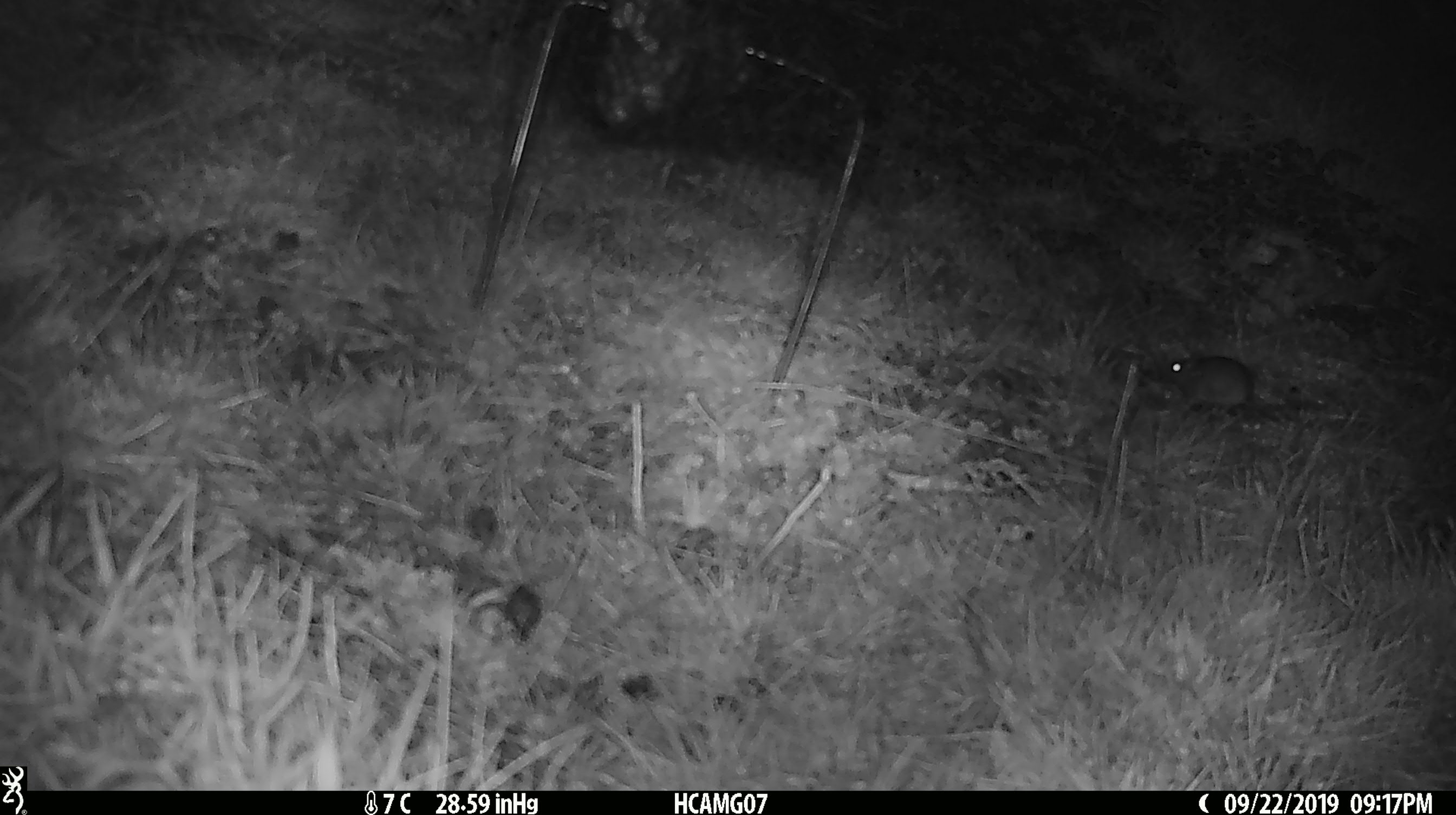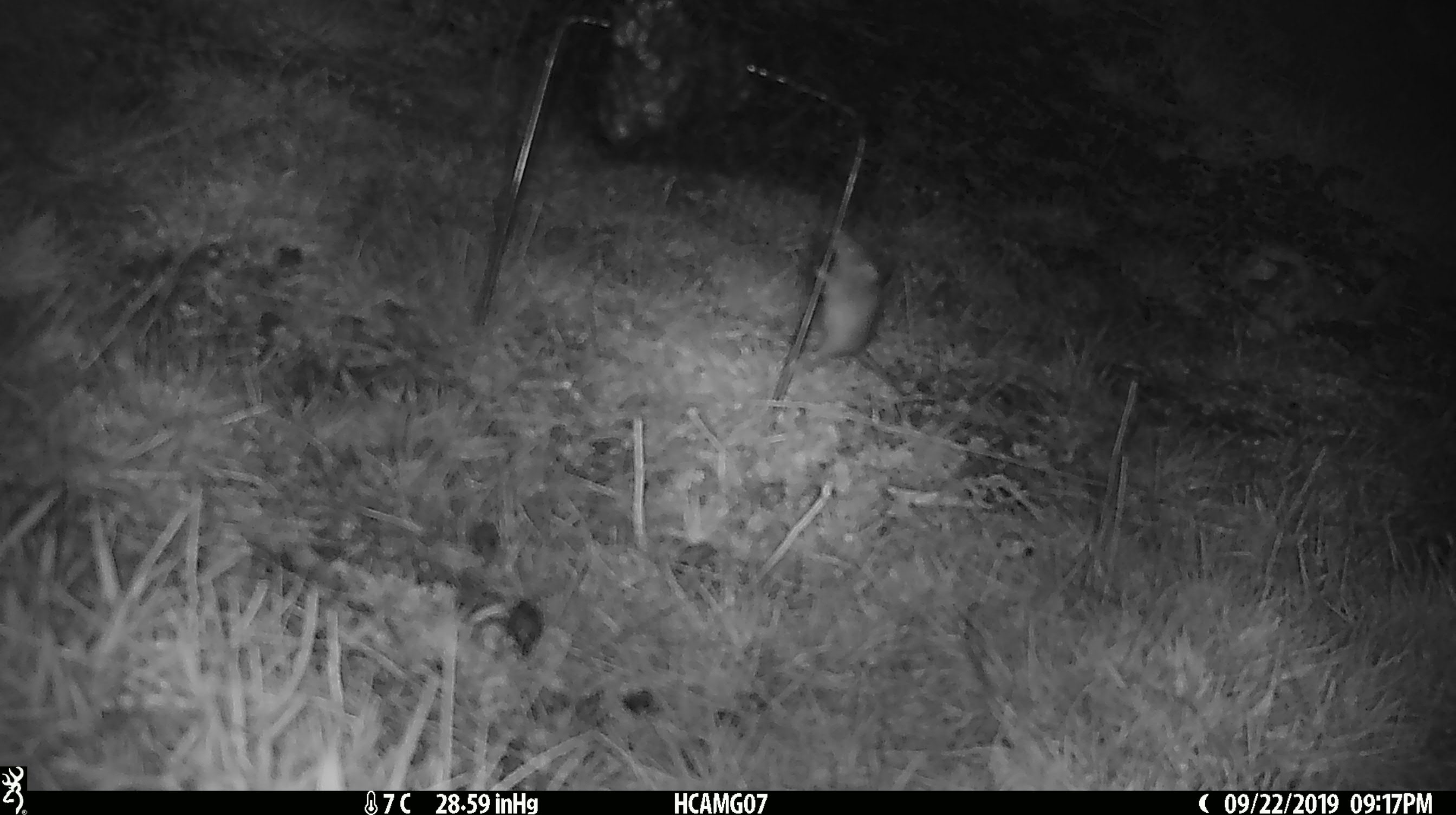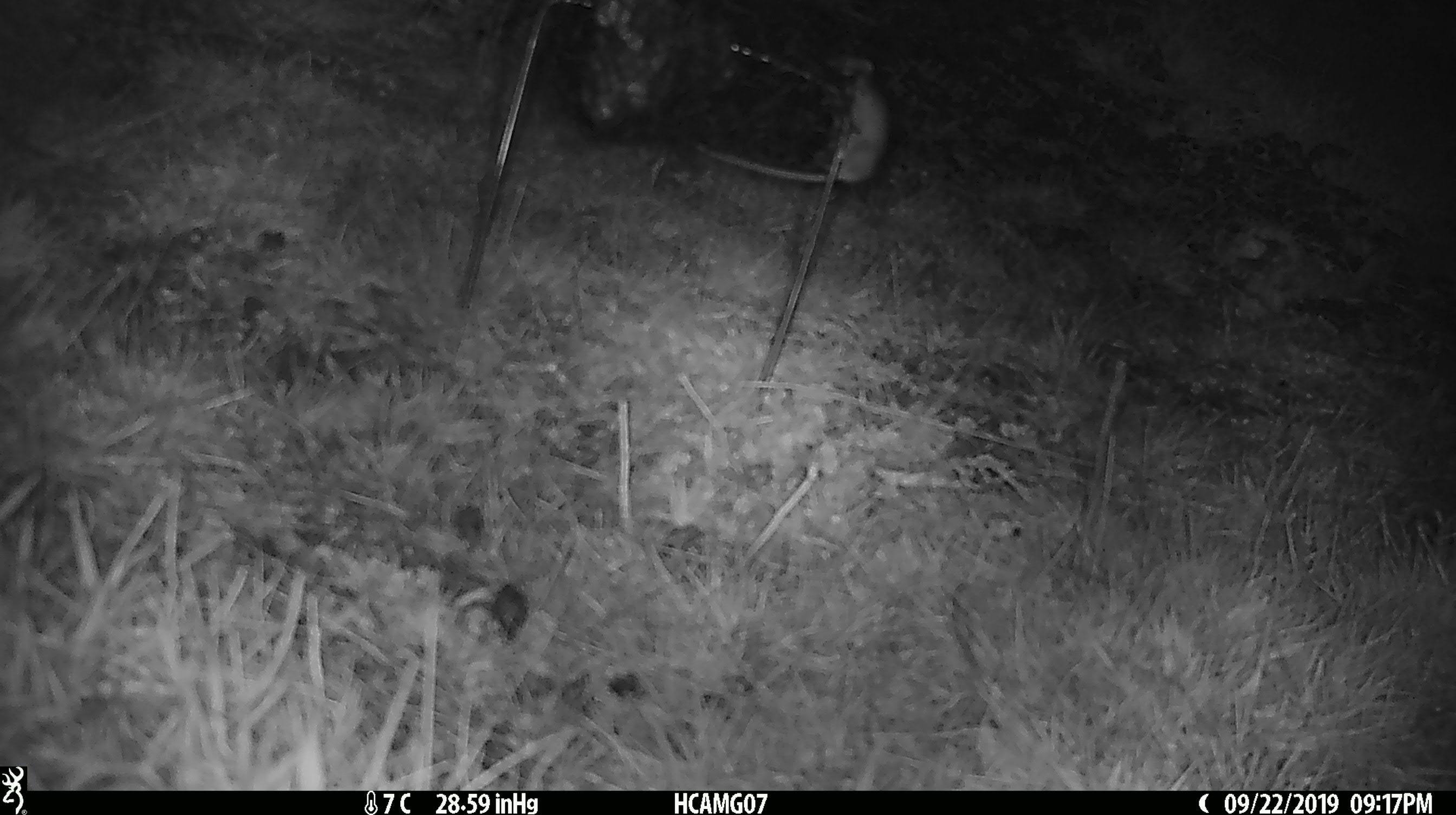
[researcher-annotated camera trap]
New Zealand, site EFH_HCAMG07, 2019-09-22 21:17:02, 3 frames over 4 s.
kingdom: Animalia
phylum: Chordata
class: Mammalia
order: Rodentia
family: Muridae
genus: Mus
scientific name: Mus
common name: mouse